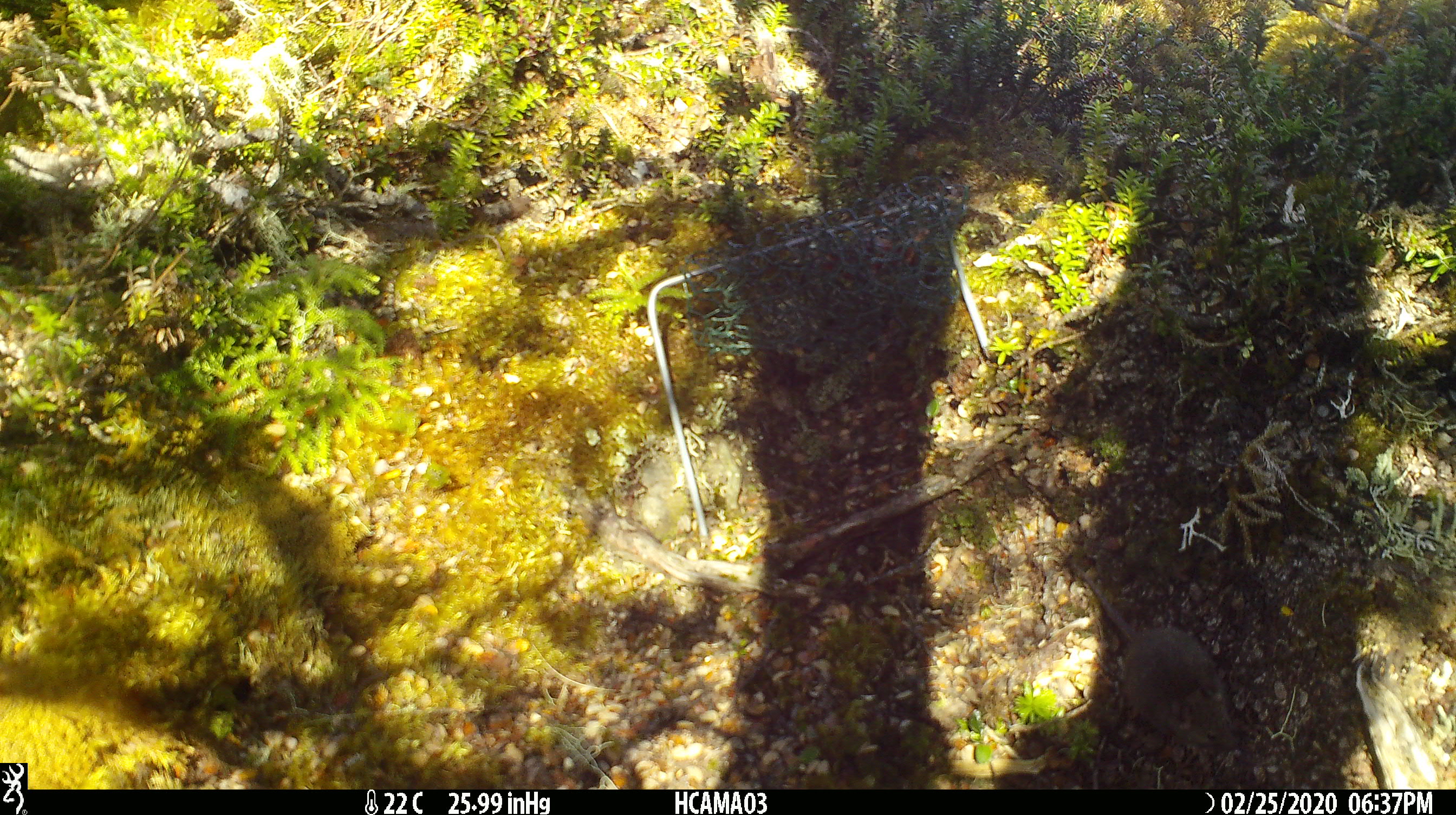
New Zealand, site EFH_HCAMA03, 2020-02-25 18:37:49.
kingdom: Animalia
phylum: Chordata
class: Mammalia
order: Rodentia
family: Muridae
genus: Mus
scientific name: Mus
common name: mouse